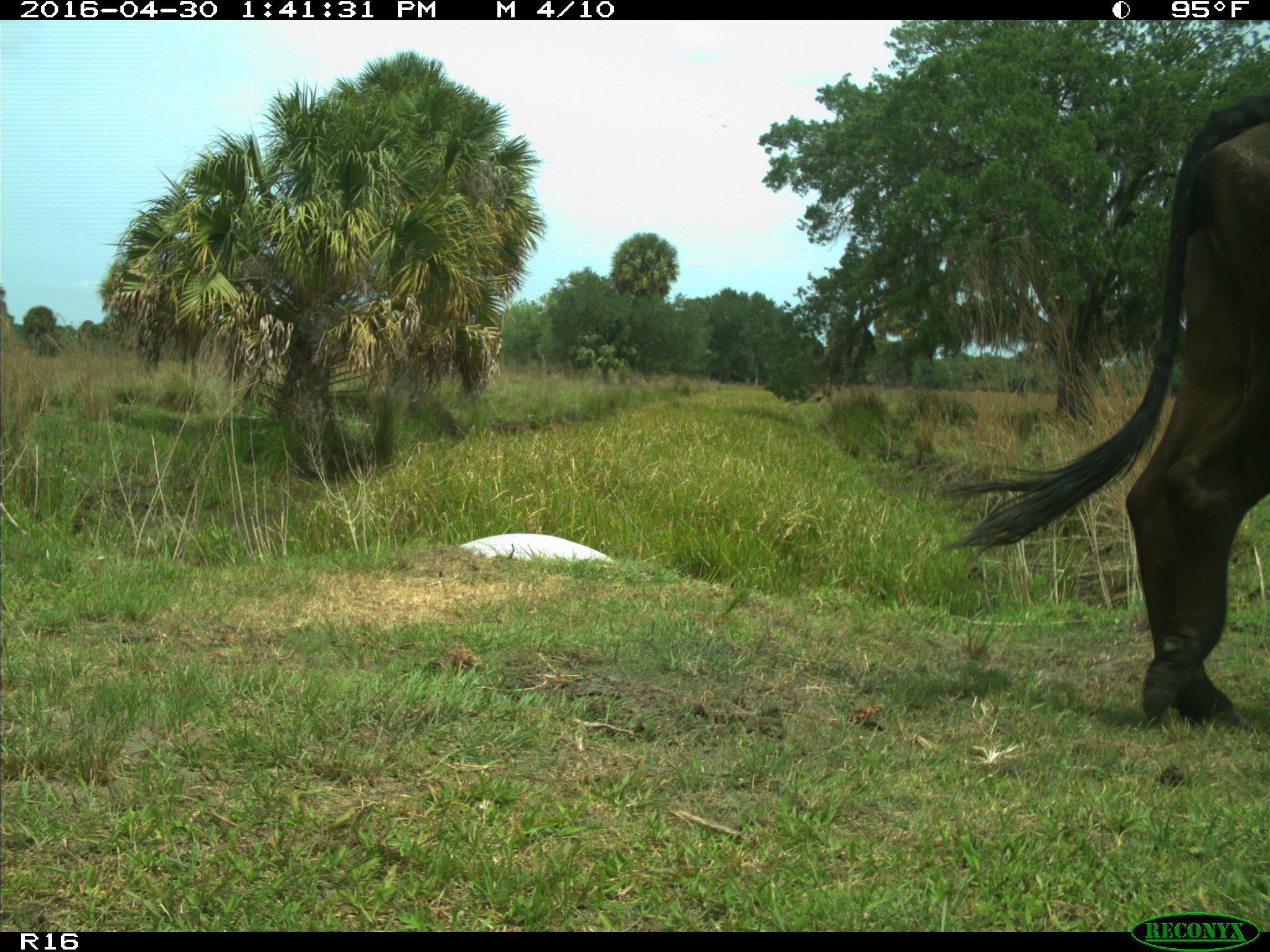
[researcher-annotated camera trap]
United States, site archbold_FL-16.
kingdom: Animalia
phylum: Chordata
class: Mammalia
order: Artiodactyla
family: Bovidae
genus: Bos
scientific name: Bos taurus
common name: domestic cow